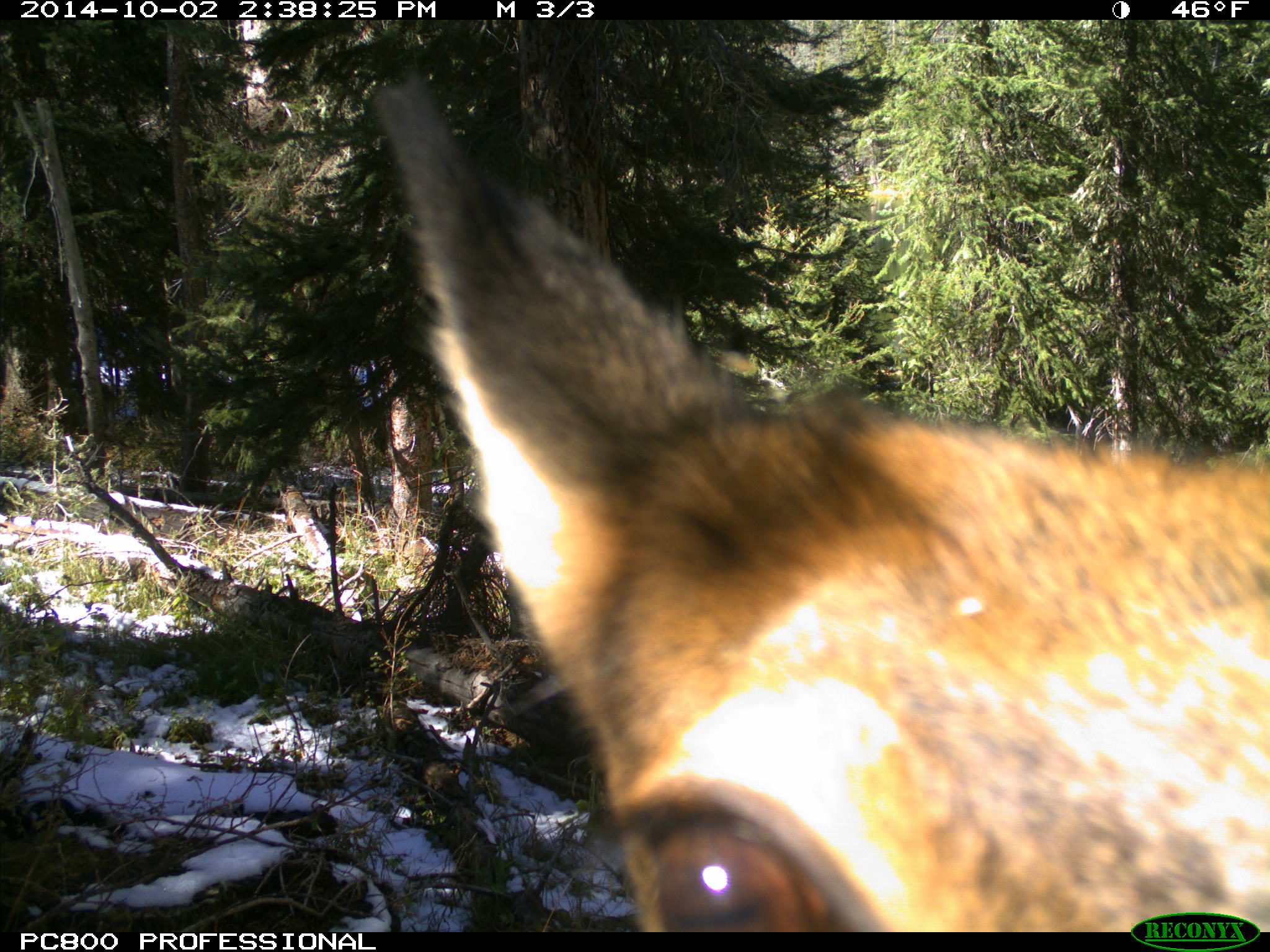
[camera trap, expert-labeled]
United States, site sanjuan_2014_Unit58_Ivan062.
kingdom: Animalia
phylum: Chordata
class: Mammalia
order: Artiodactyla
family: Cervidae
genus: Cervus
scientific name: Cervus elaphus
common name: red deer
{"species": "Cervus elaphus (red deer)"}